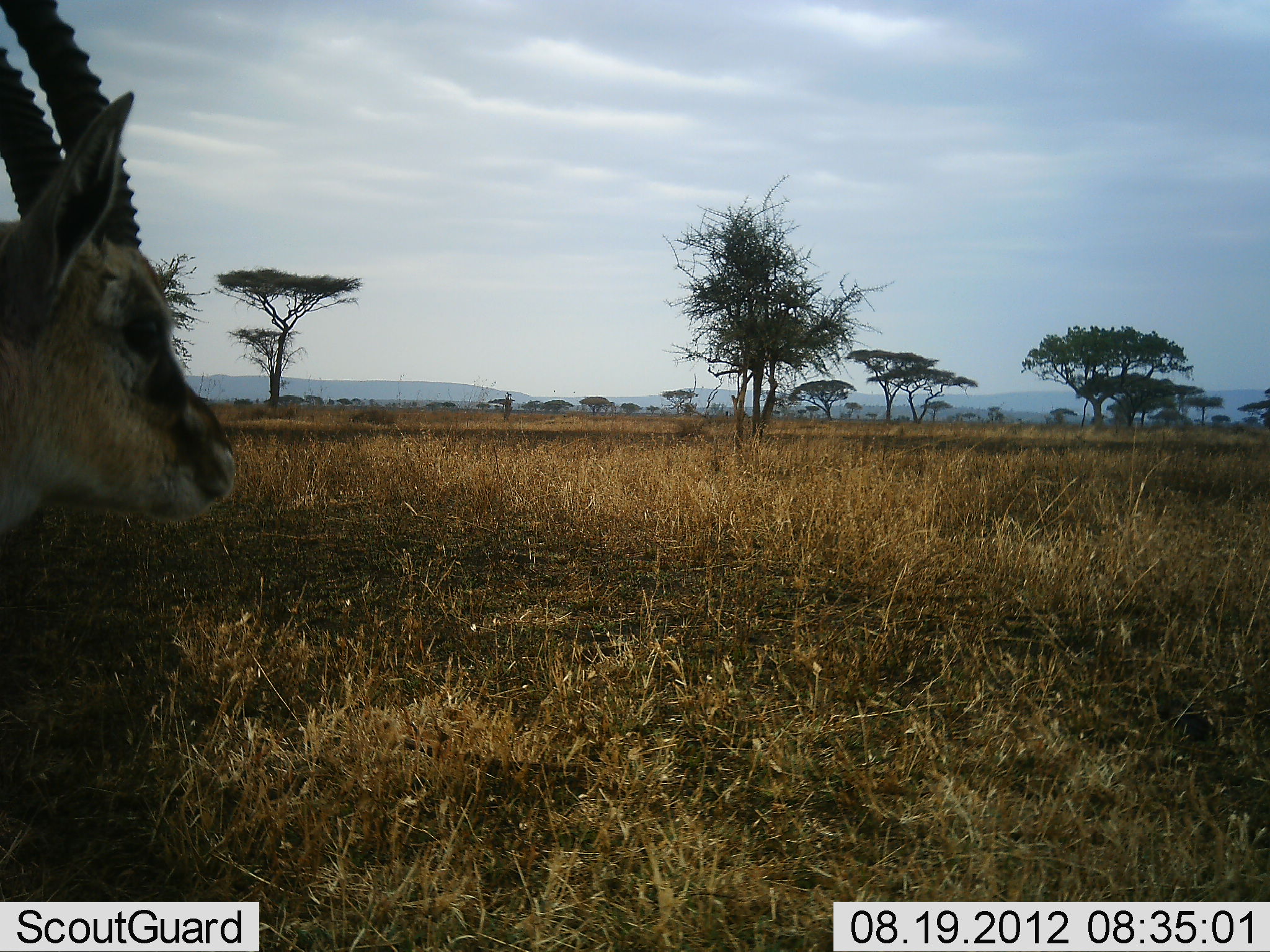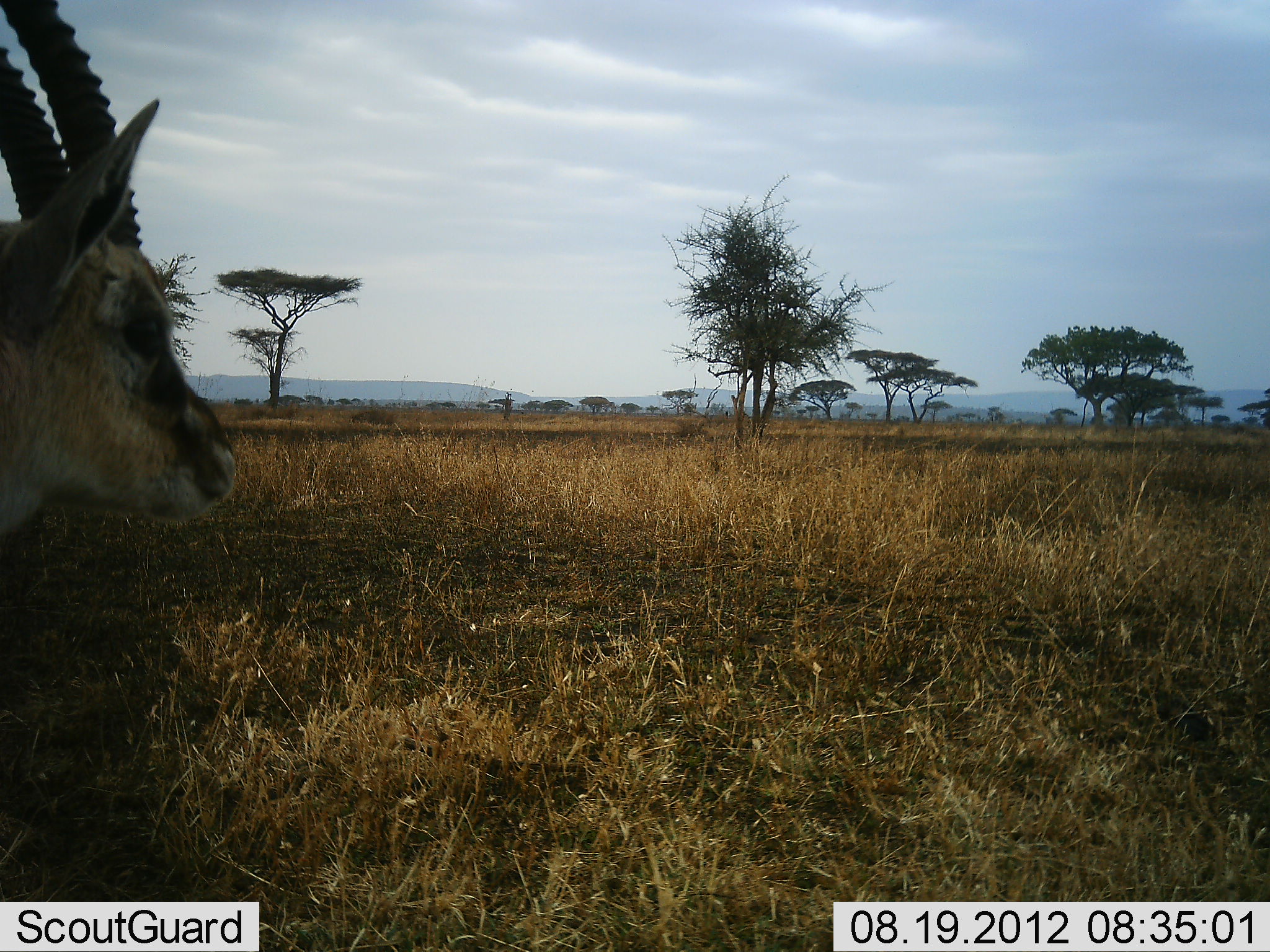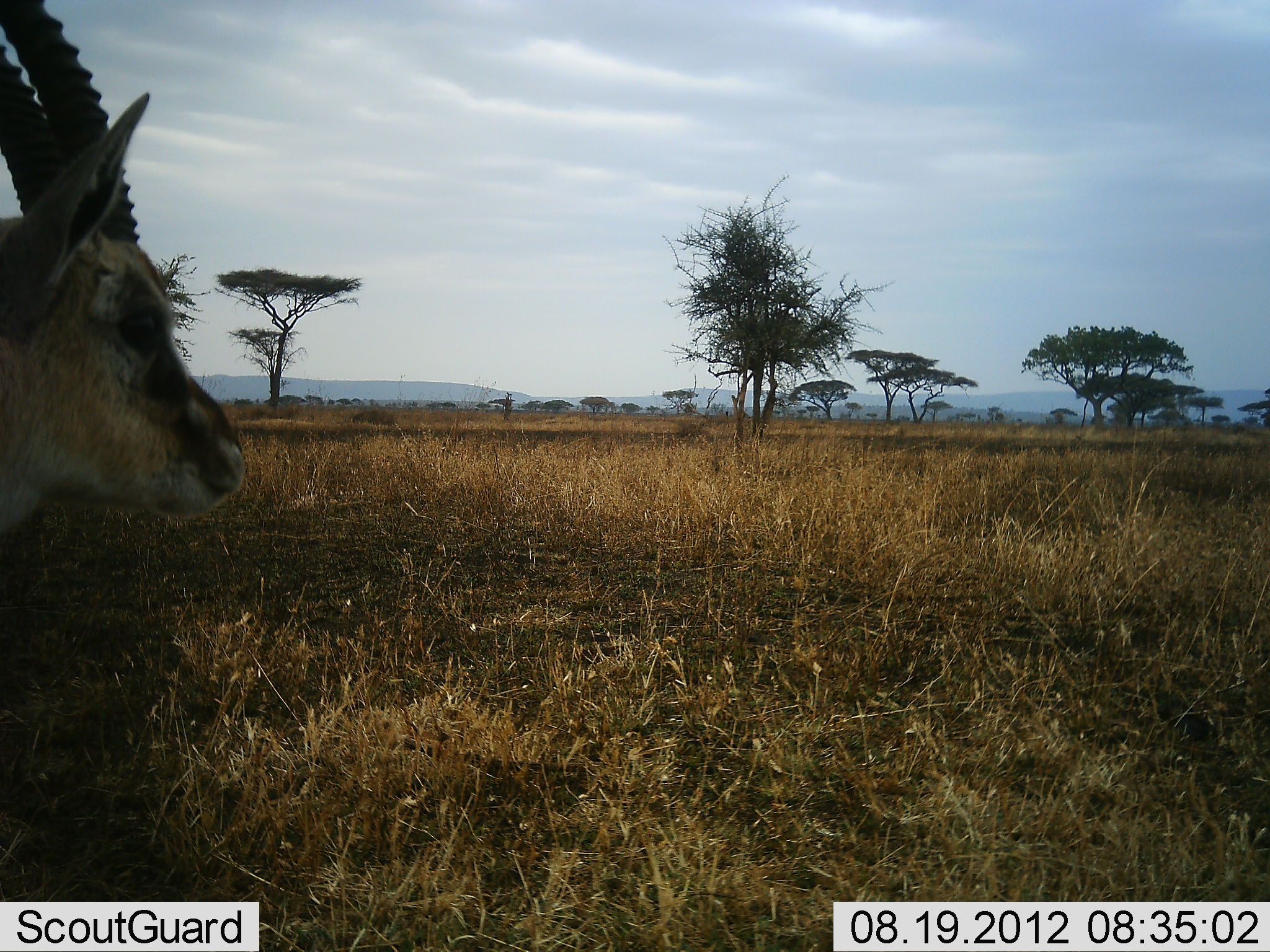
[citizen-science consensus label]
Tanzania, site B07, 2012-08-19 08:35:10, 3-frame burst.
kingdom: Animalia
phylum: Chordata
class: Mammalia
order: Artiodactyla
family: Bovidae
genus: Eudorcas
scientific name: Eudorcas thomsonii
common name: thomson's gazelle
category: gazellethomsons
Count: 1.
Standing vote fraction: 90%.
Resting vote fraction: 10%.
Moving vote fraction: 0%.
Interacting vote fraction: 0%.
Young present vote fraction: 0%.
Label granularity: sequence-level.